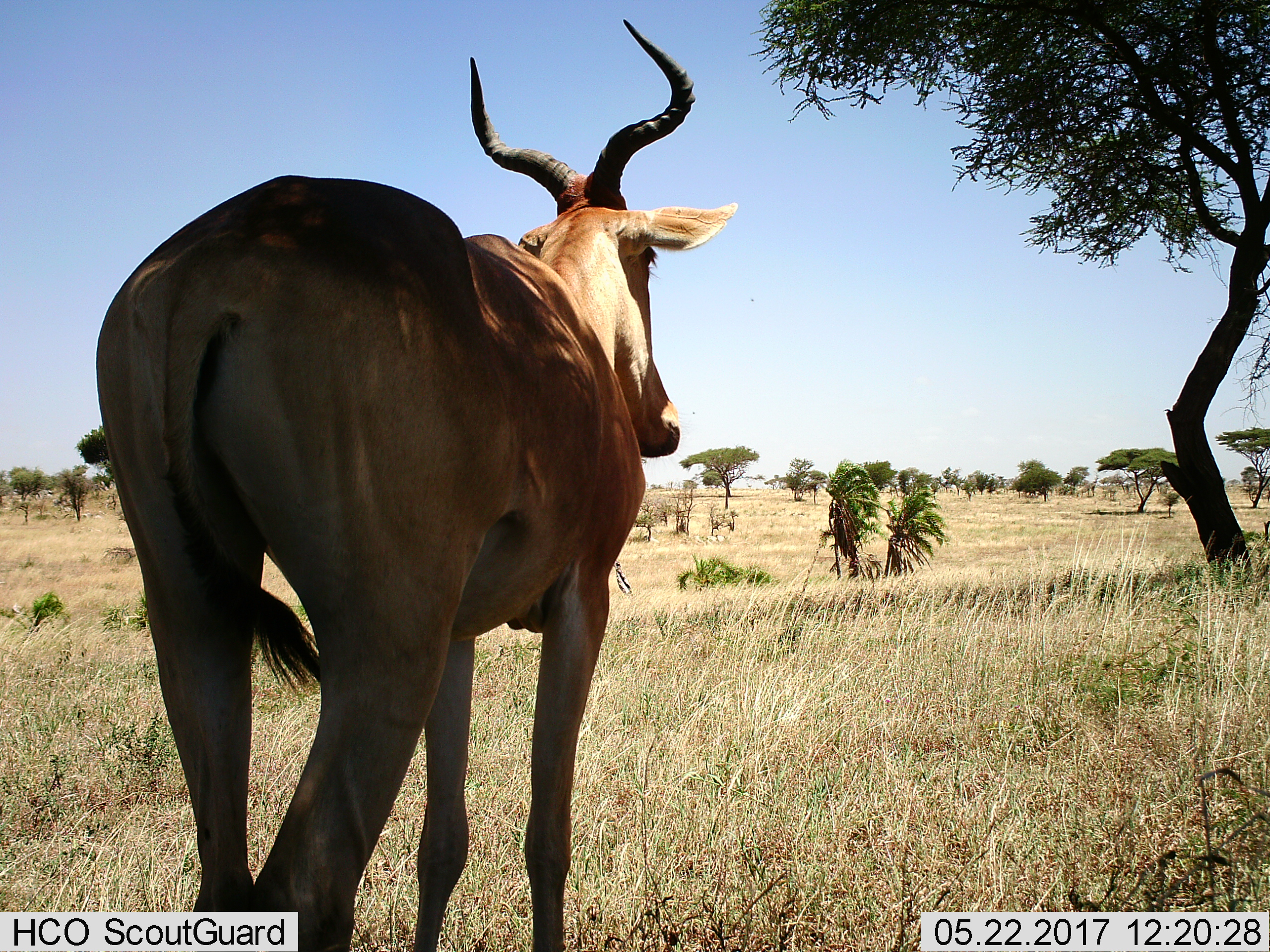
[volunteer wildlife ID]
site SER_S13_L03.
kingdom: Animalia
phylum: Chordata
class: Mammalia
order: Artiodactyla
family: Bovidae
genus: Alcelaphus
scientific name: Alcelaphus buselaphus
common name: hartebeest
Hartebeest (Alcelaphus buselaphus), count 1. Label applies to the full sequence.